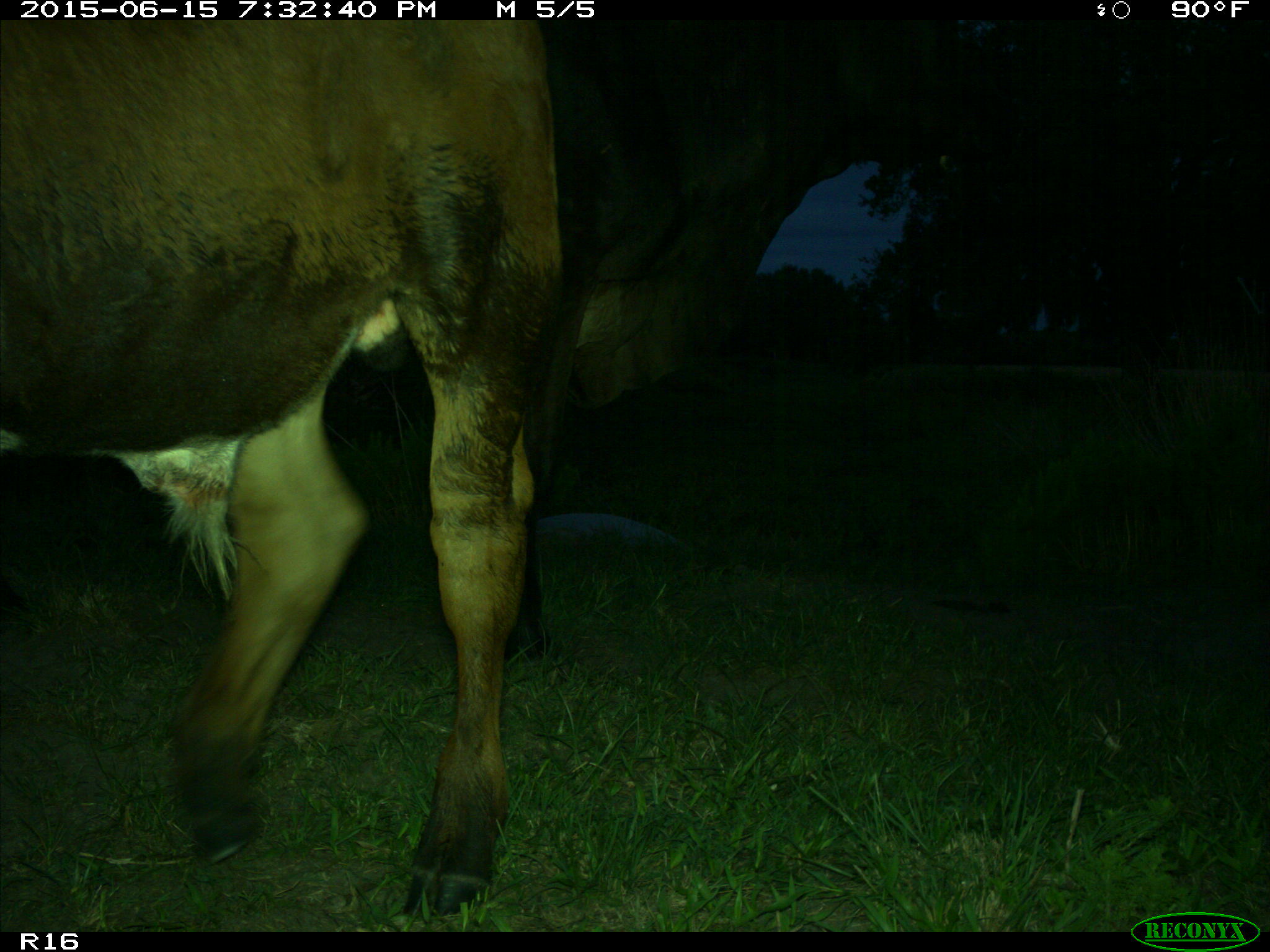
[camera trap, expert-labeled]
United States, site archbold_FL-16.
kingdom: Animalia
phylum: Chordata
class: Mammalia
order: Artiodactyla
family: Bovidae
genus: Bos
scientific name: Bos taurus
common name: domestic cow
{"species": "Bos taurus (domestic cow)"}